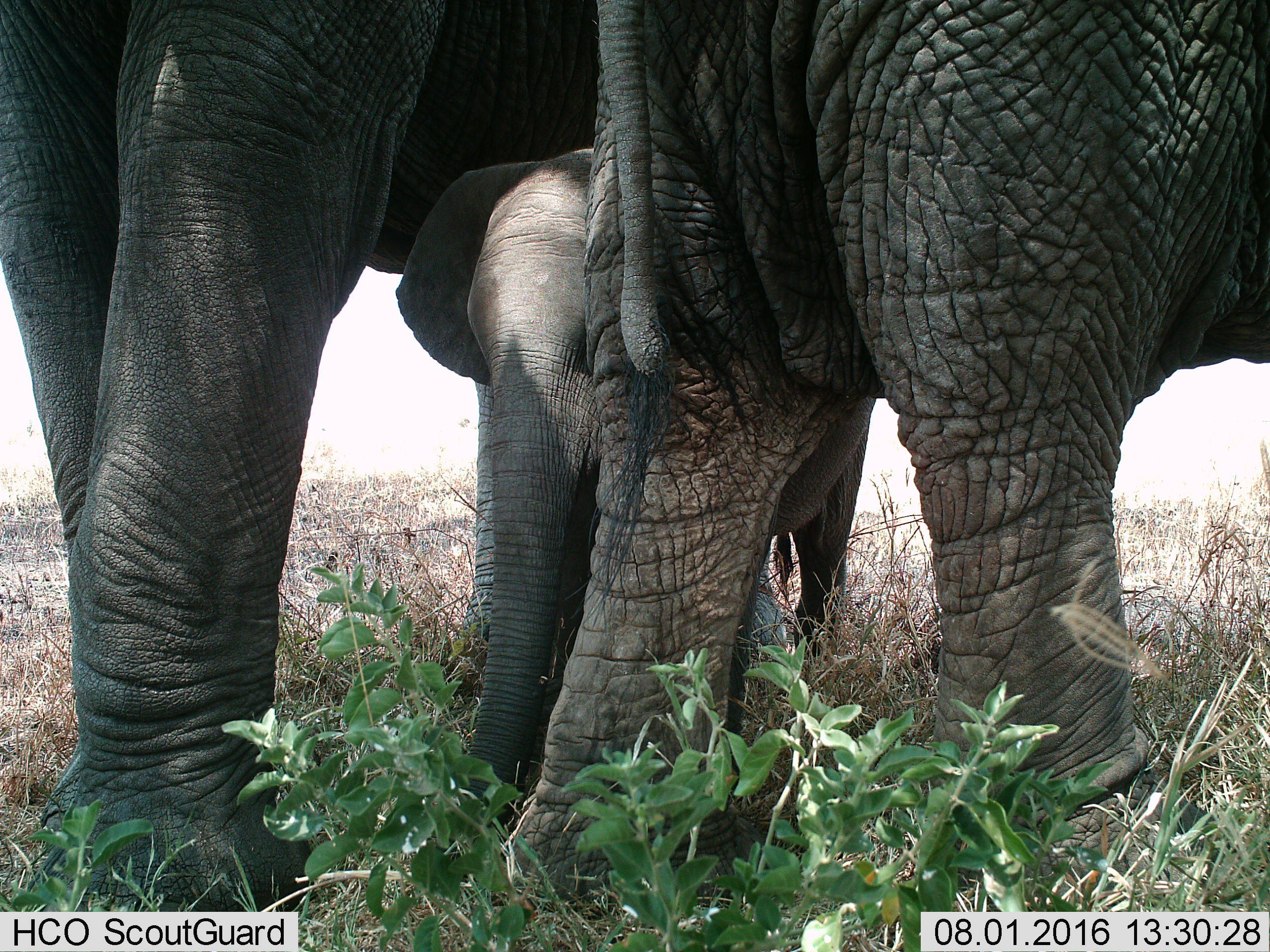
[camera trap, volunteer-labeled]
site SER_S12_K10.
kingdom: Animalia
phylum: Chordata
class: Mammalia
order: Proboscidea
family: Elephantidae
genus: Loxodonta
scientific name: Loxodonta africana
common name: african bush elephant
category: elephant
Elephant (african bush elephant) (Loxodonta africana), count 3. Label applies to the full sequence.